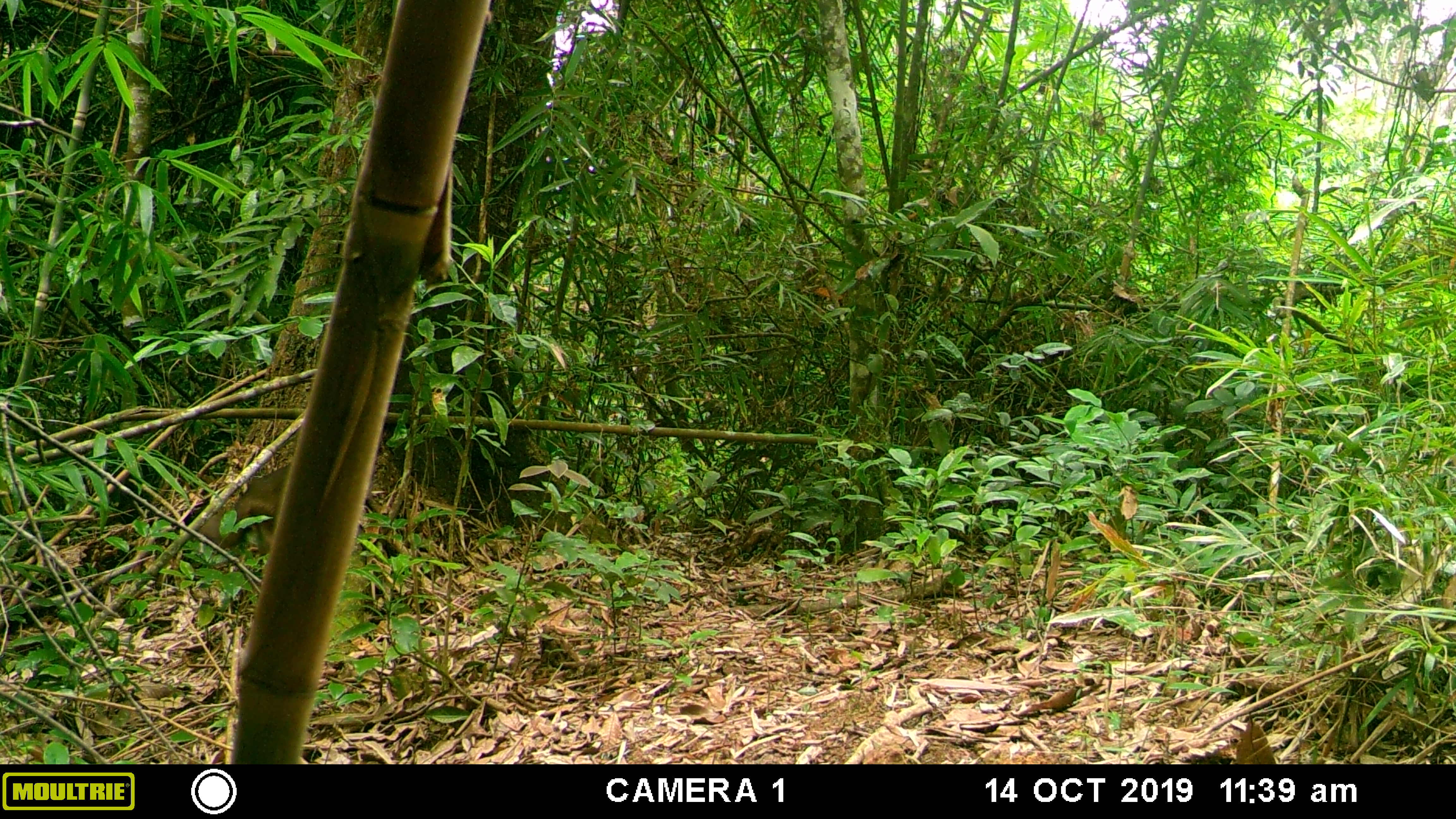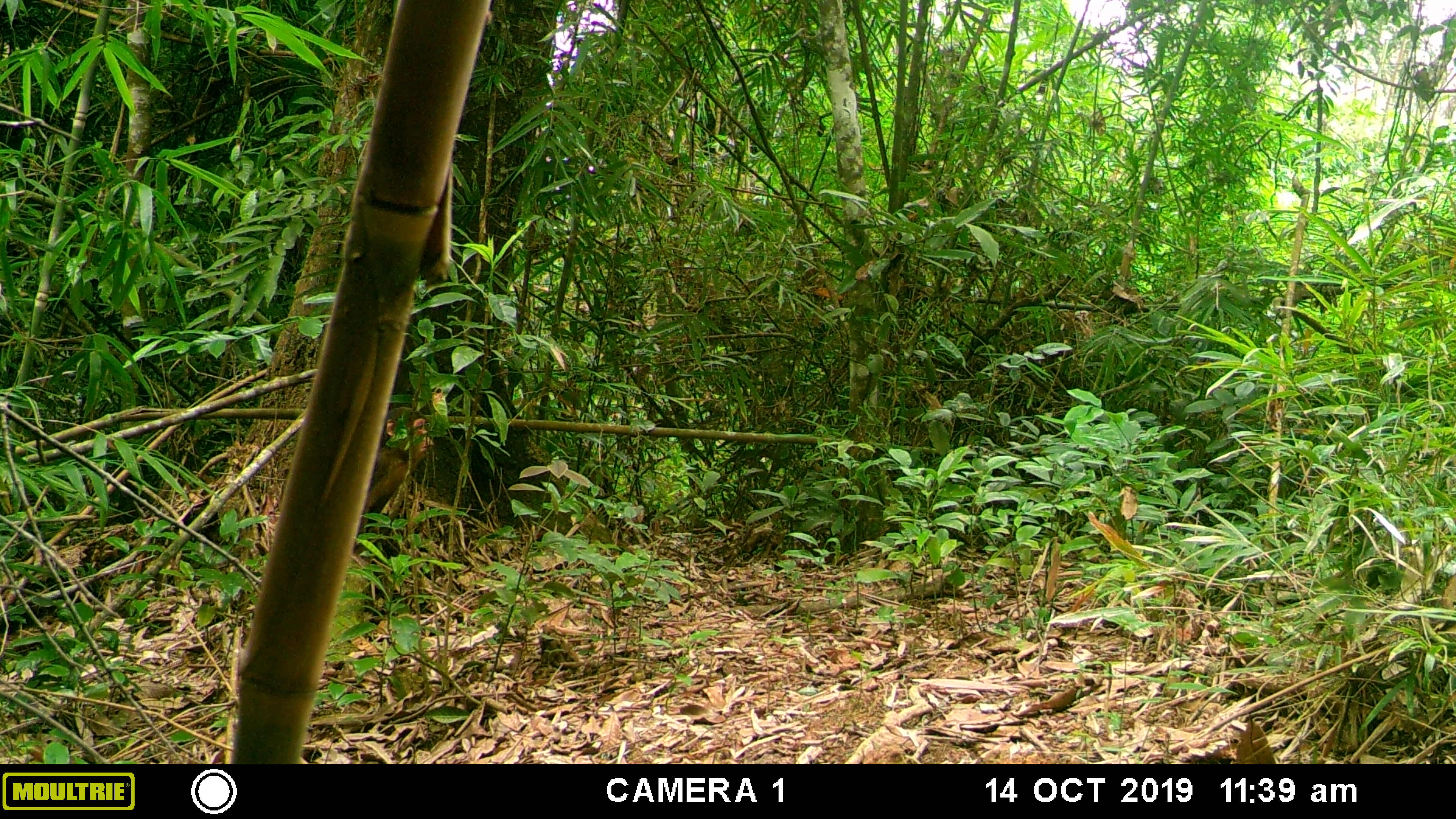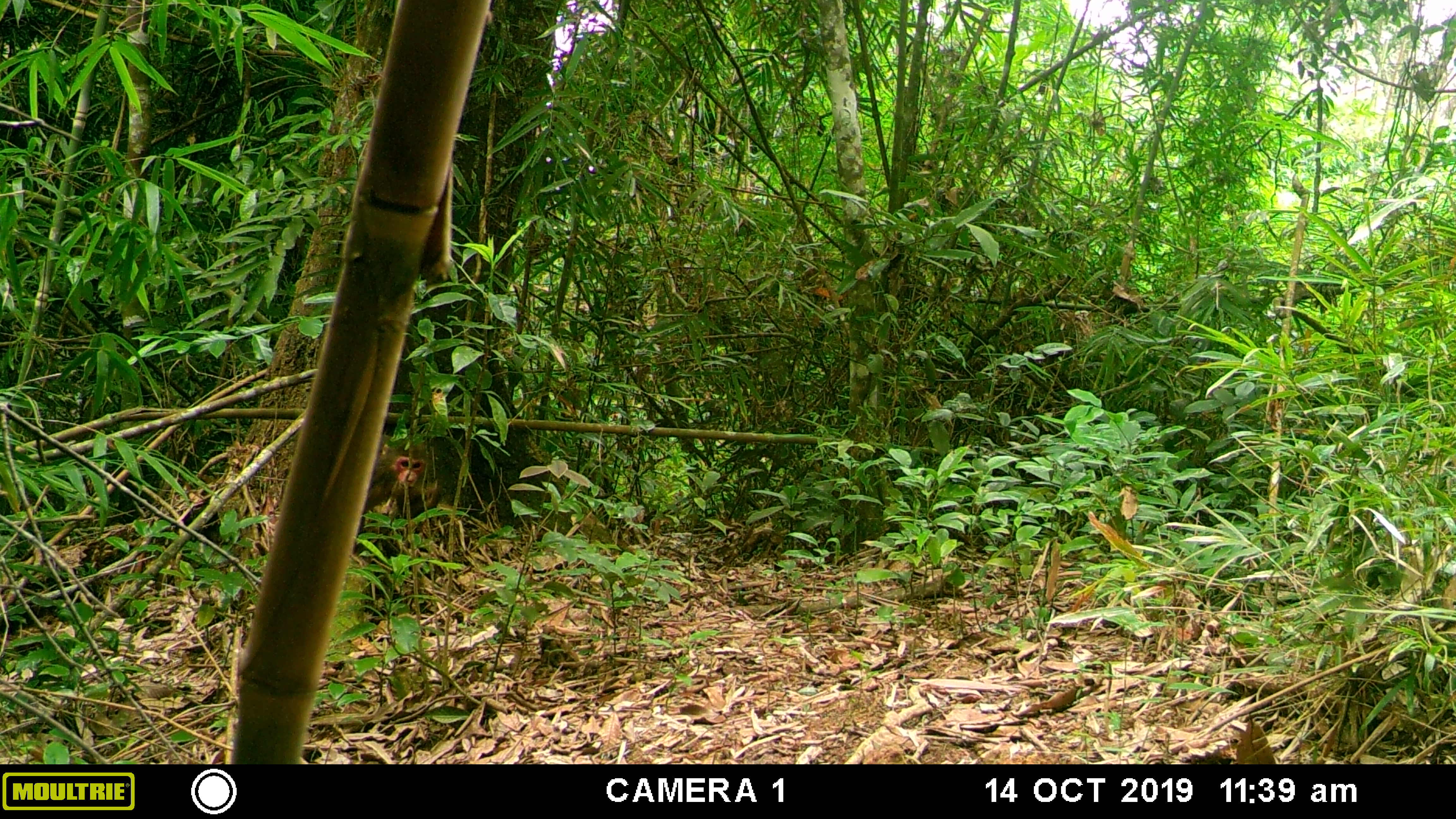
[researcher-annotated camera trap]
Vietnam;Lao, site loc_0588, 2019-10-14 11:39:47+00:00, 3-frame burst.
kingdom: Animalia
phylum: Chordata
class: Mammalia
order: Primates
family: Cercopithecidae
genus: Macaca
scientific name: Macaca arctoides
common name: stump-tailed macaque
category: stump tailed macaque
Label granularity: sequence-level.